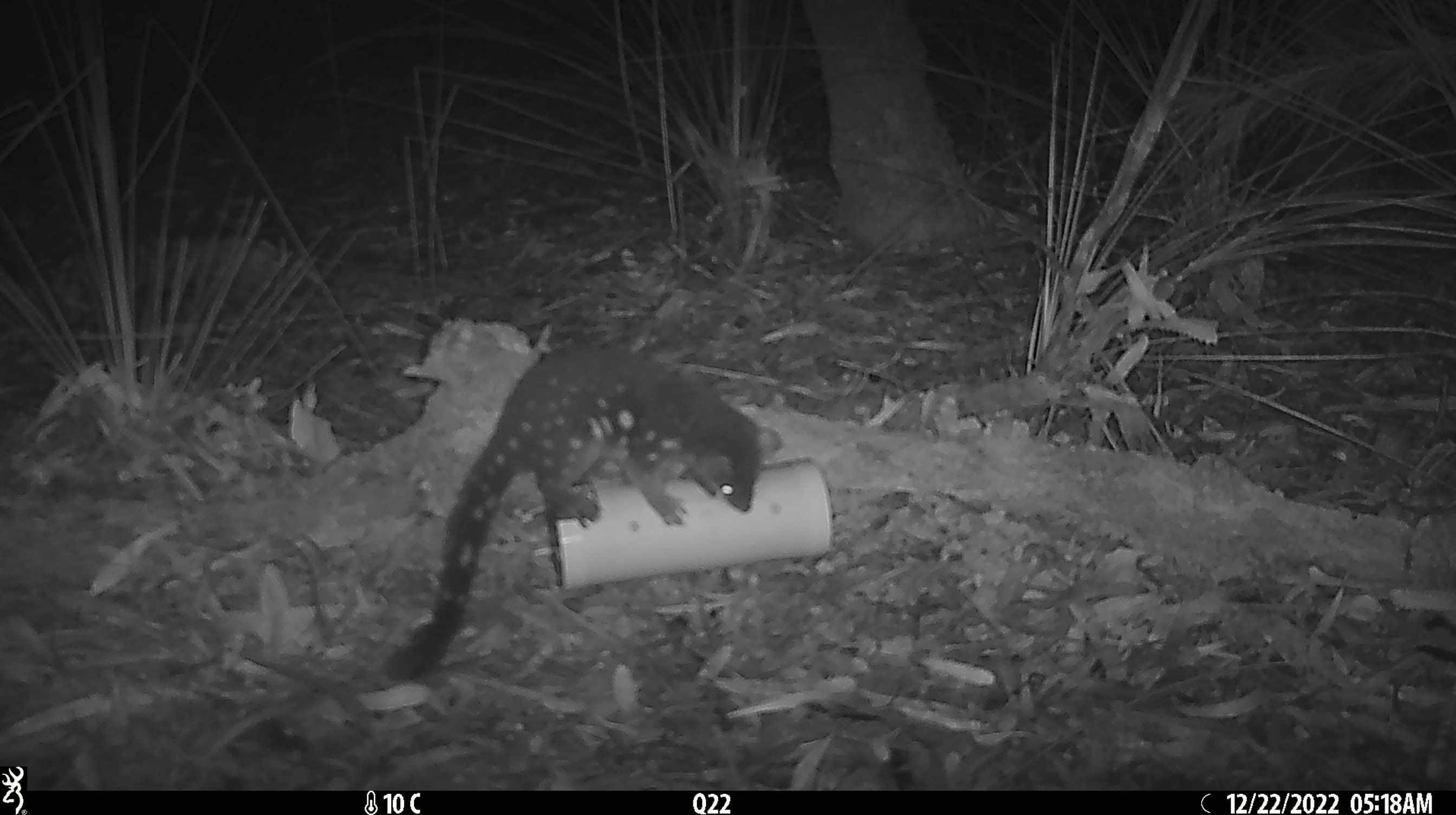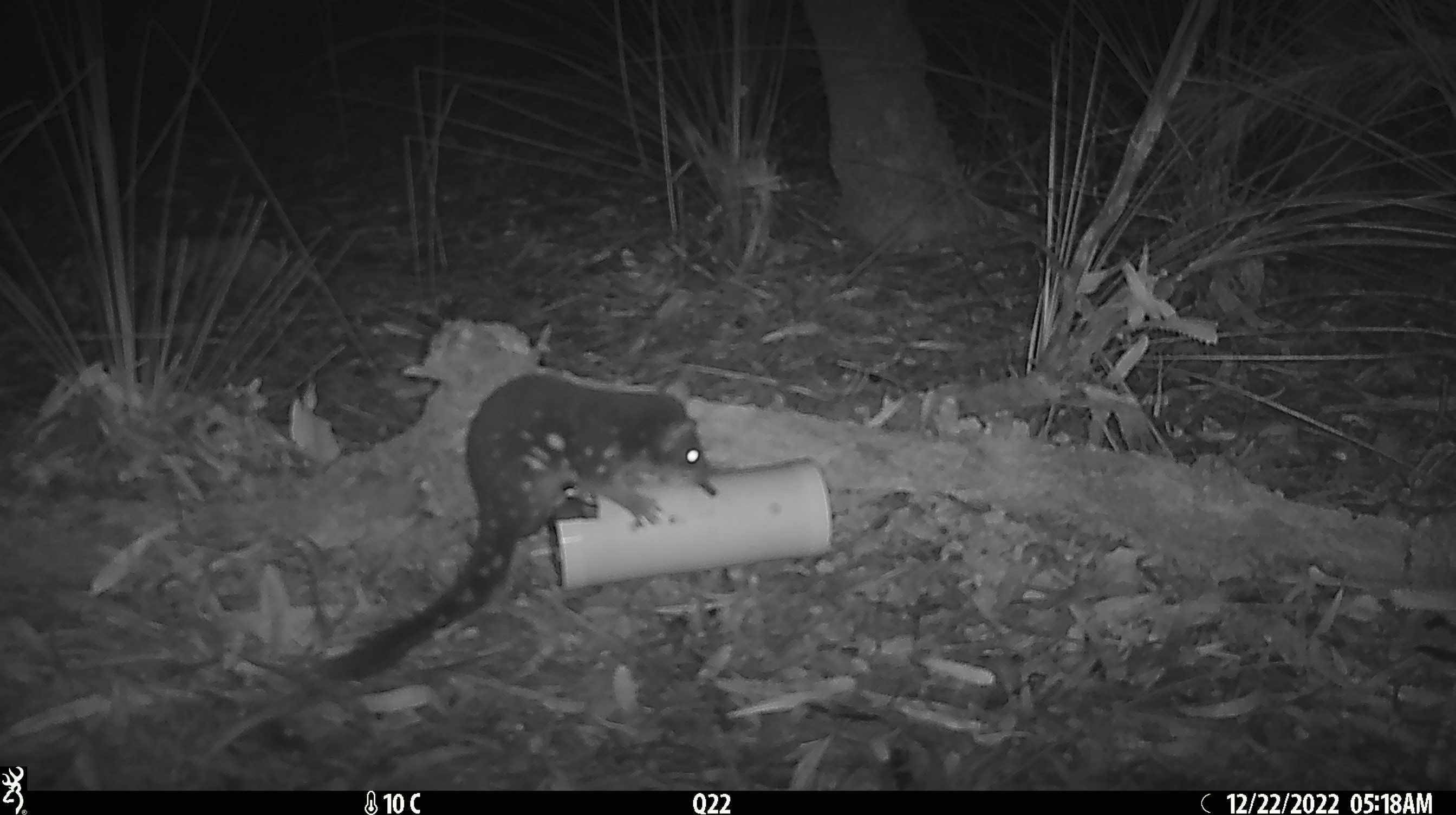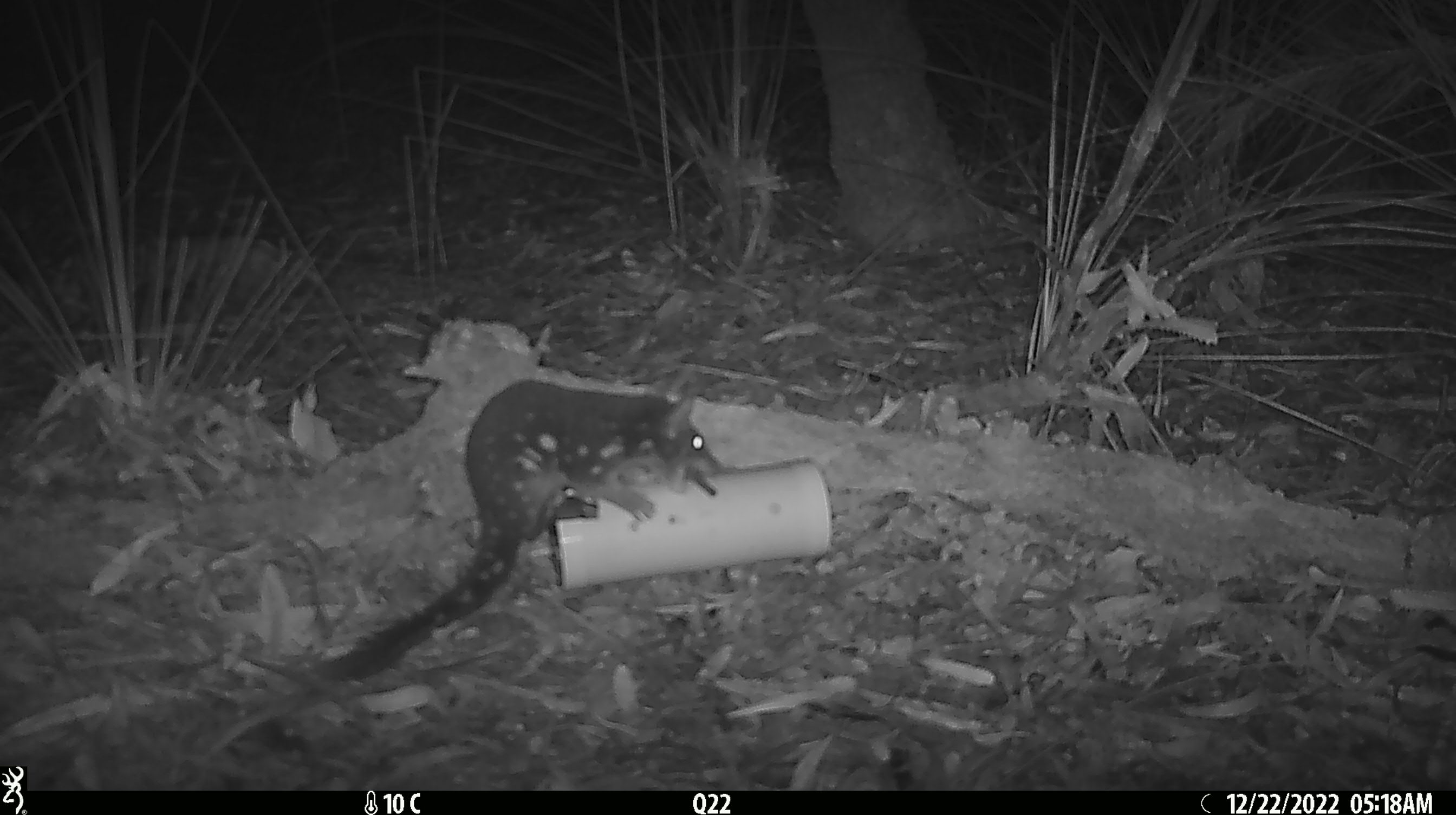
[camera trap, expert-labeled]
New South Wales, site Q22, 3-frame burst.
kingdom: Animalia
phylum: Chordata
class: Mammalia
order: Dasyuromorphia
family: Dasyuridae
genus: Dasyurus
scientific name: Dasyurus maculatus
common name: spotted-tailed quoll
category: quoll